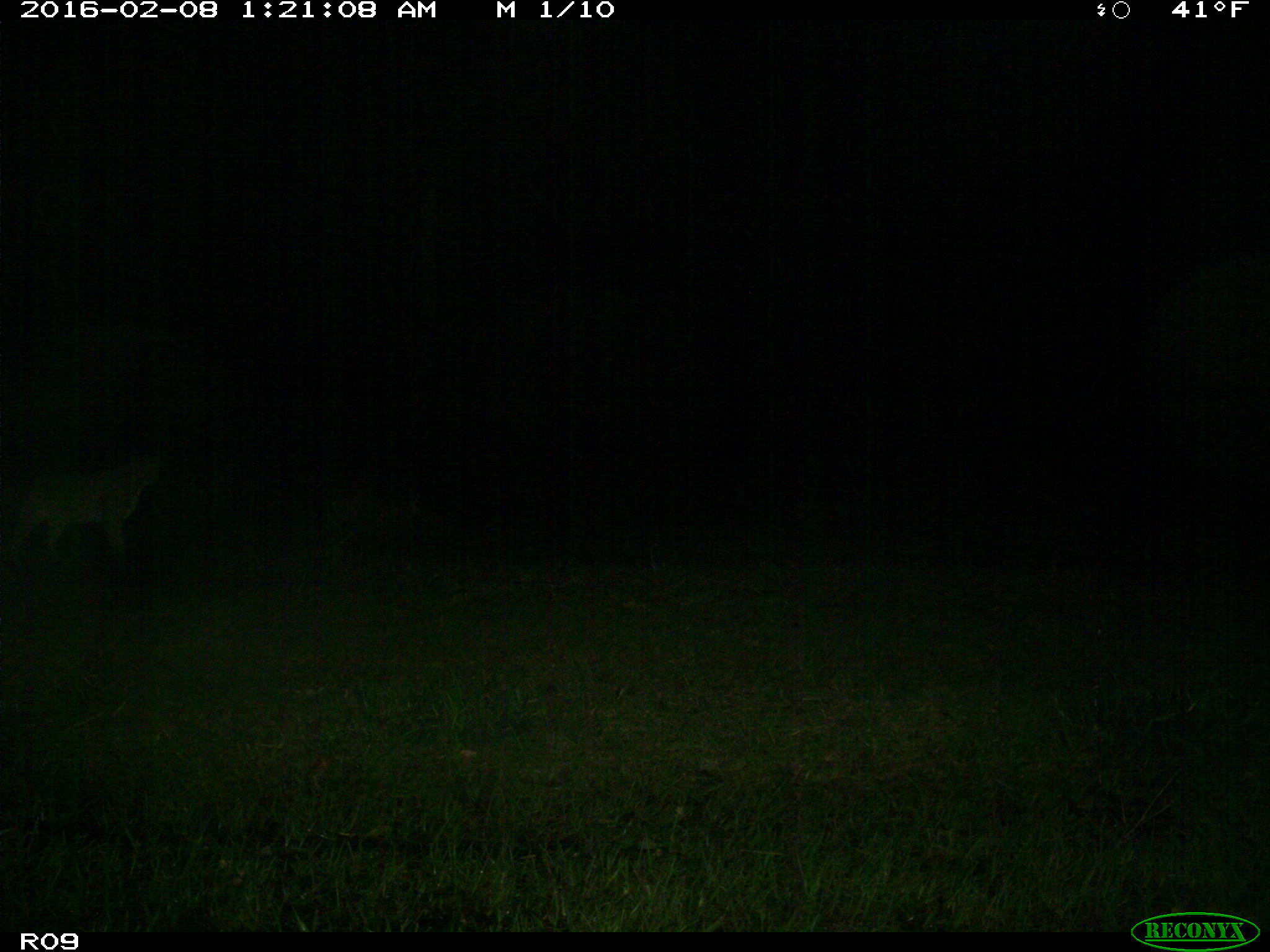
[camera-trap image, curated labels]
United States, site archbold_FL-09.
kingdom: Animalia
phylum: Chordata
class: Mammalia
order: Carnivora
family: Felidae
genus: Lynx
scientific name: Lynx rufus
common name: bobcat